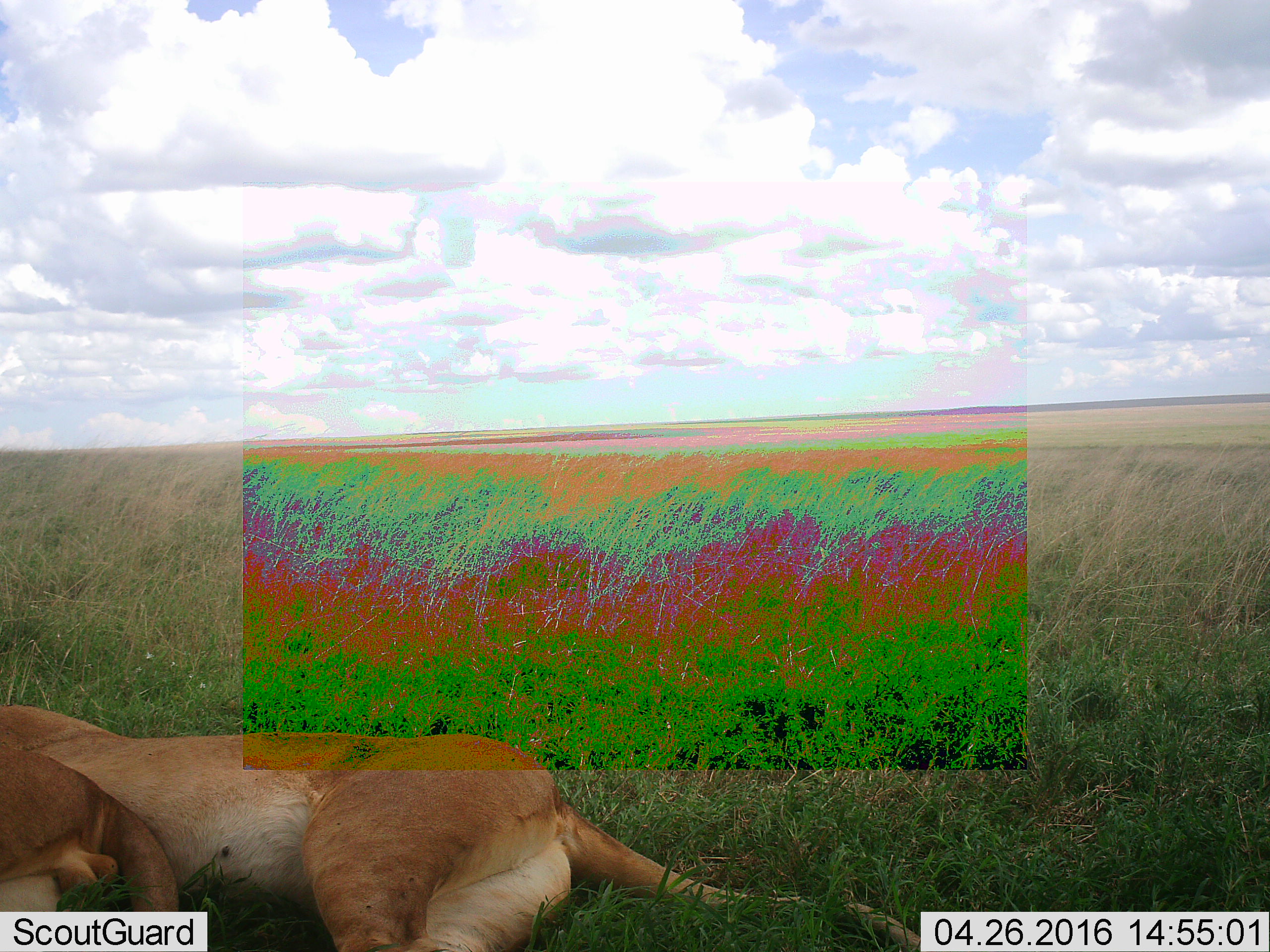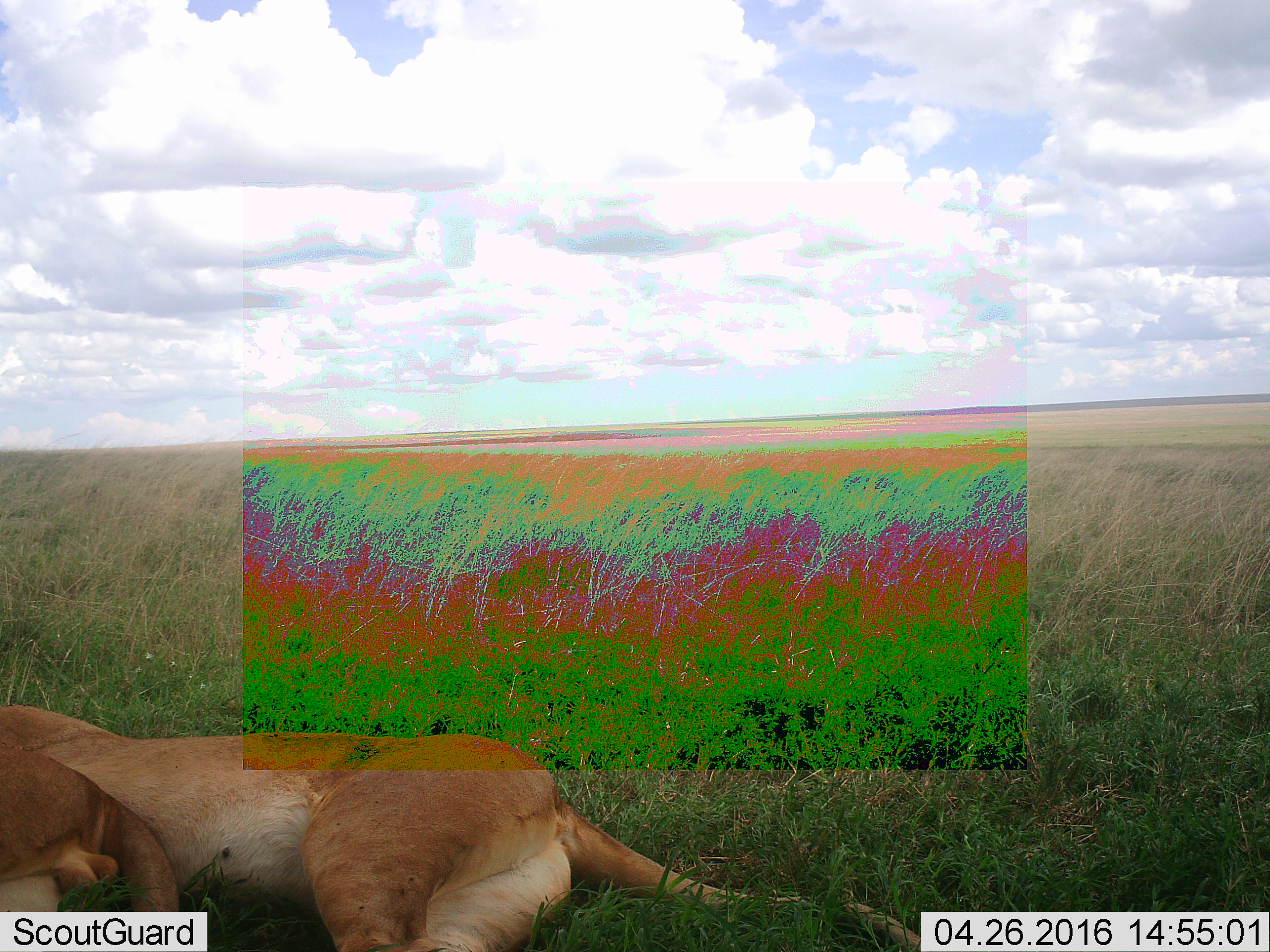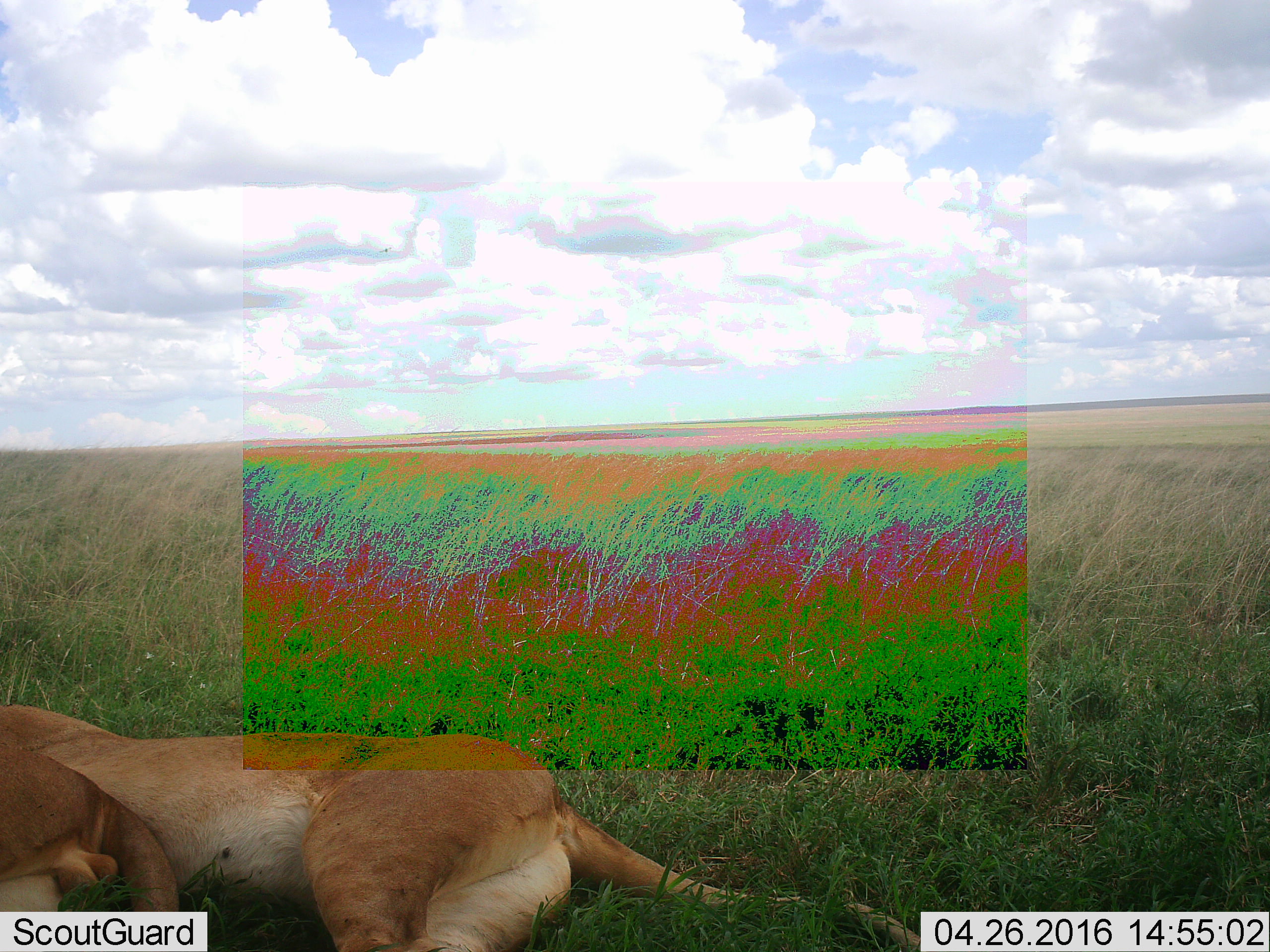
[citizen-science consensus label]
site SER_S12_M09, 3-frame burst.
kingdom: Animalia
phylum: Chordata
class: Mammalia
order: Carnivora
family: Felidae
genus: Panthera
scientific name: Panthera leo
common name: lion female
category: lionfemale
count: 1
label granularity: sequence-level